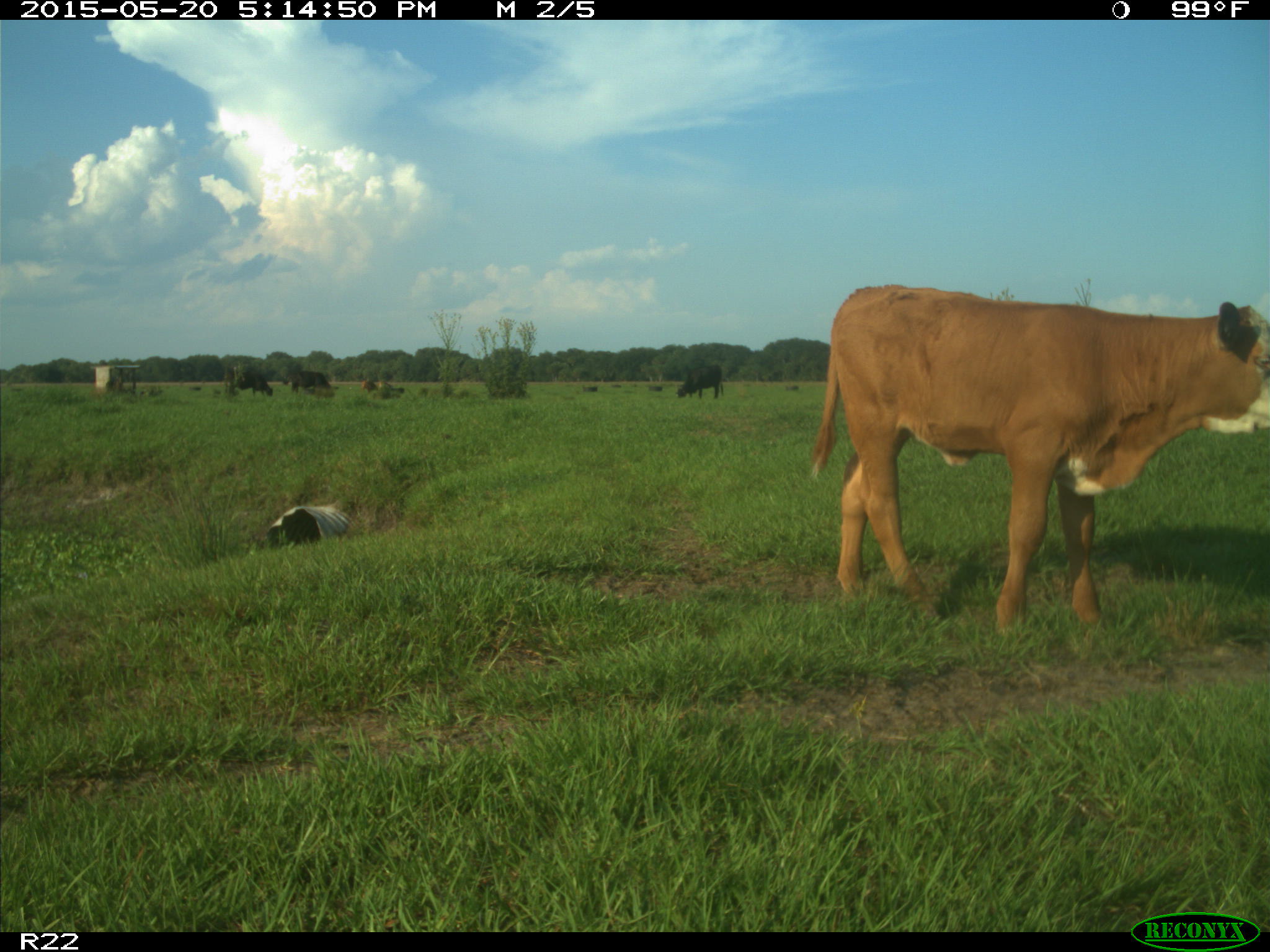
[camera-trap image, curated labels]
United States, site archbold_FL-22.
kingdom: Animalia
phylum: Chordata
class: Mammalia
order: Artiodactyla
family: Bovidae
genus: Bos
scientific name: Bos taurus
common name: domestic cow